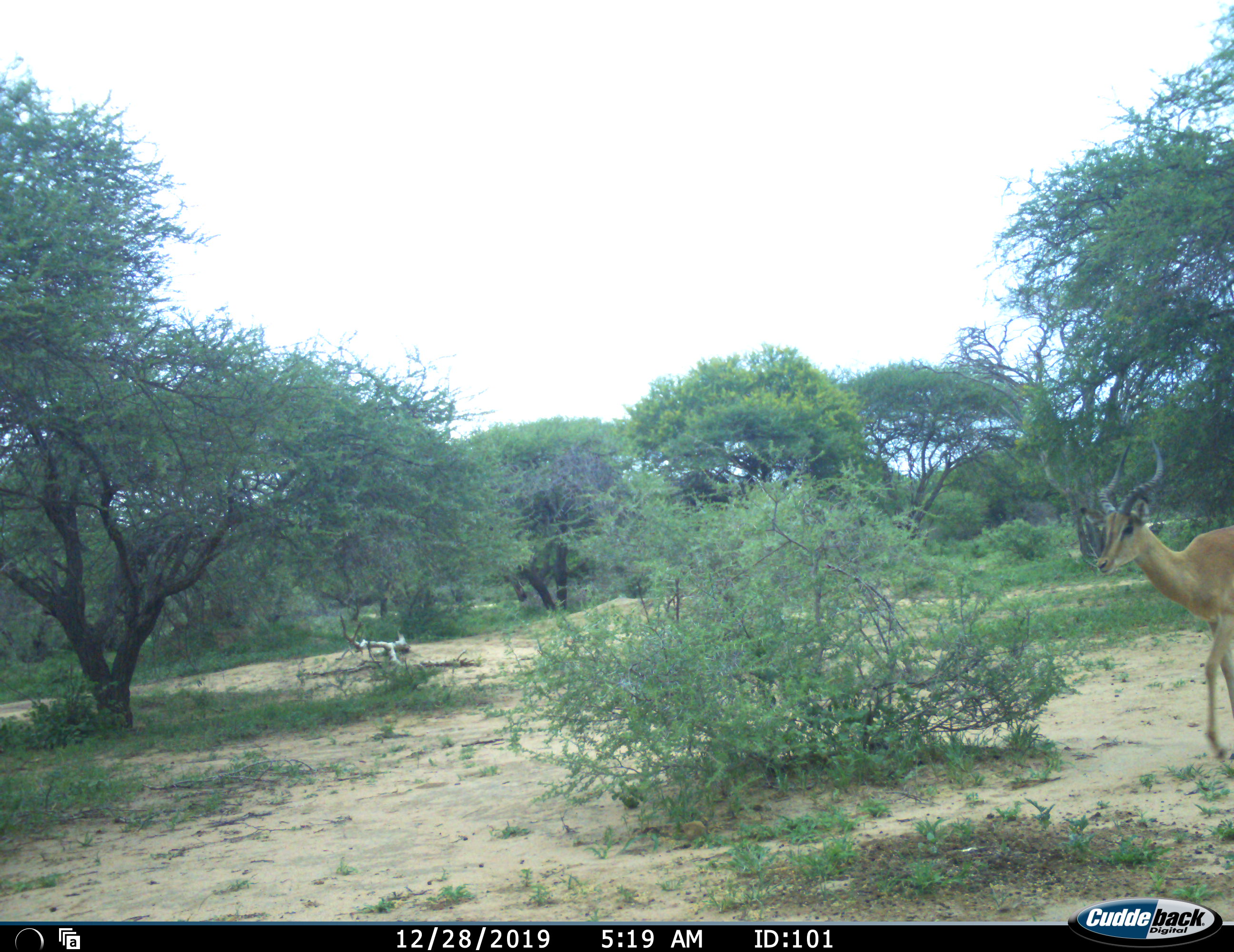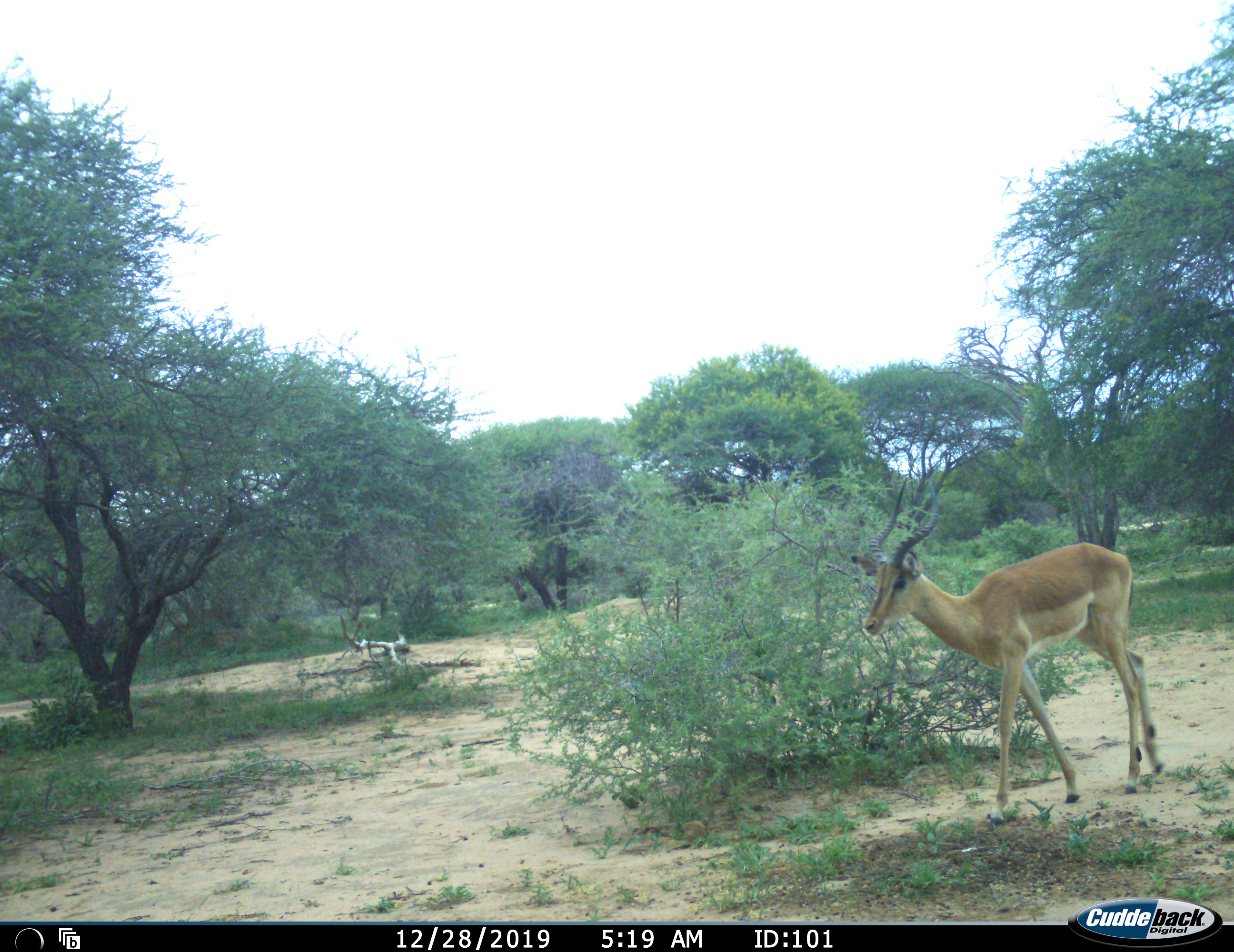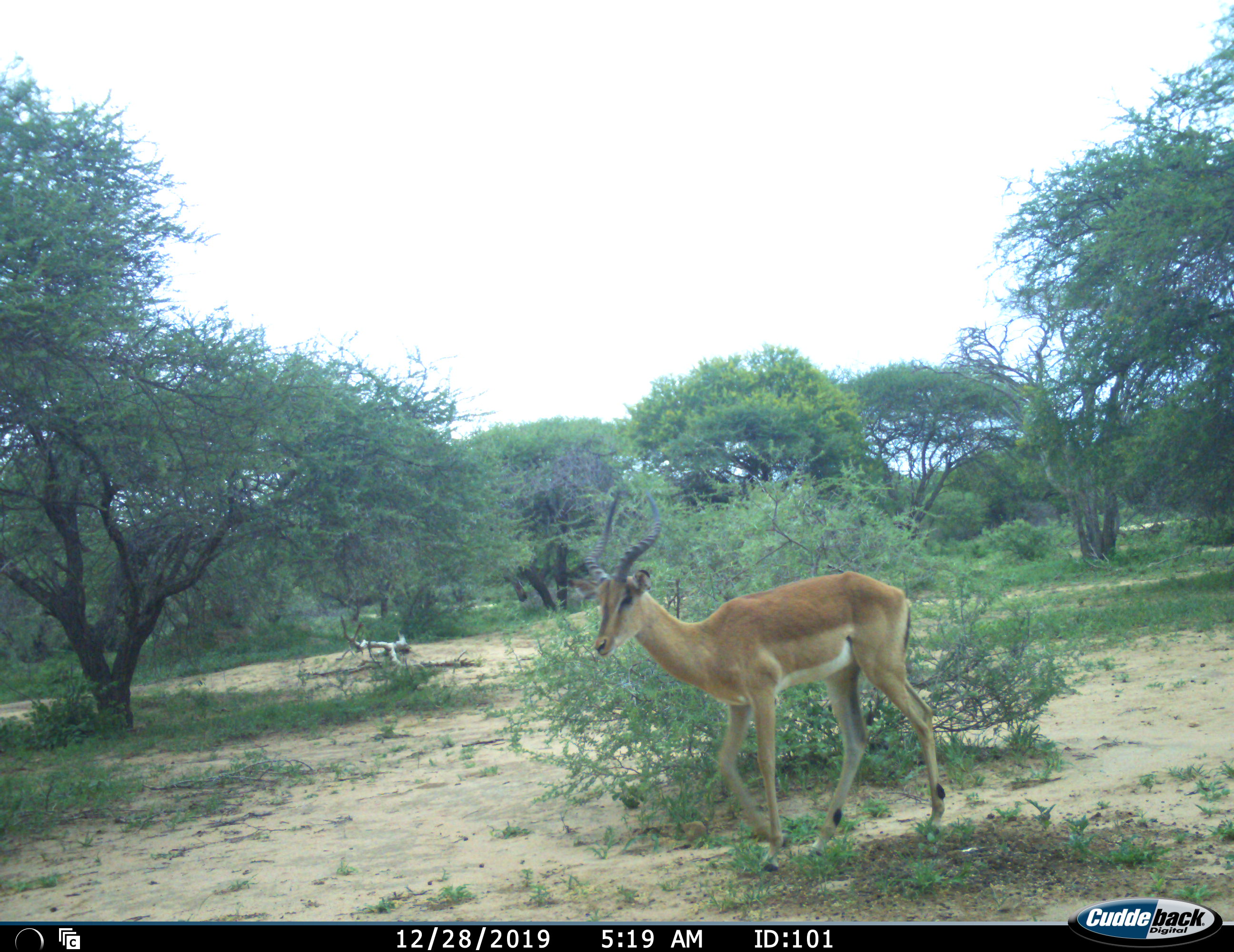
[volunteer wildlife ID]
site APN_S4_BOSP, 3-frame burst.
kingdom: Animalia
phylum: Chordata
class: Mammalia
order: Artiodactyla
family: Bovidae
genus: Aepyceros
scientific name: Aepyceros melampus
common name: impala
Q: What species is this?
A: Impala (Aepyceros melampus).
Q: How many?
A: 1.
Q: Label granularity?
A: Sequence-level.